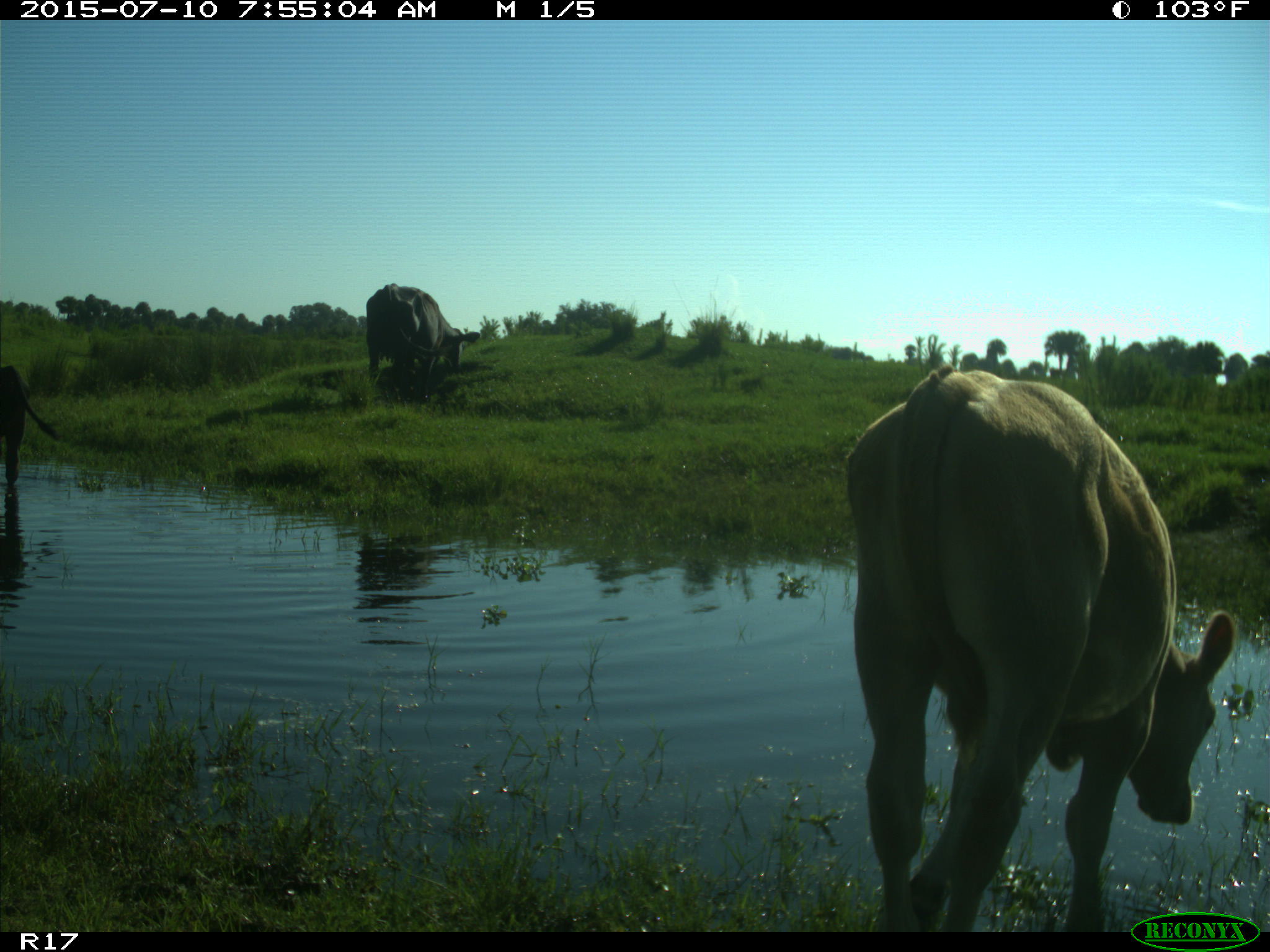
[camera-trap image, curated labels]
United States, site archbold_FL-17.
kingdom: Animalia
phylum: Chordata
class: Mammalia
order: Artiodactyla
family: Bovidae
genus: Bos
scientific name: Bos taurus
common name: domestic cow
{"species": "Bos taurus (domestic cow)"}